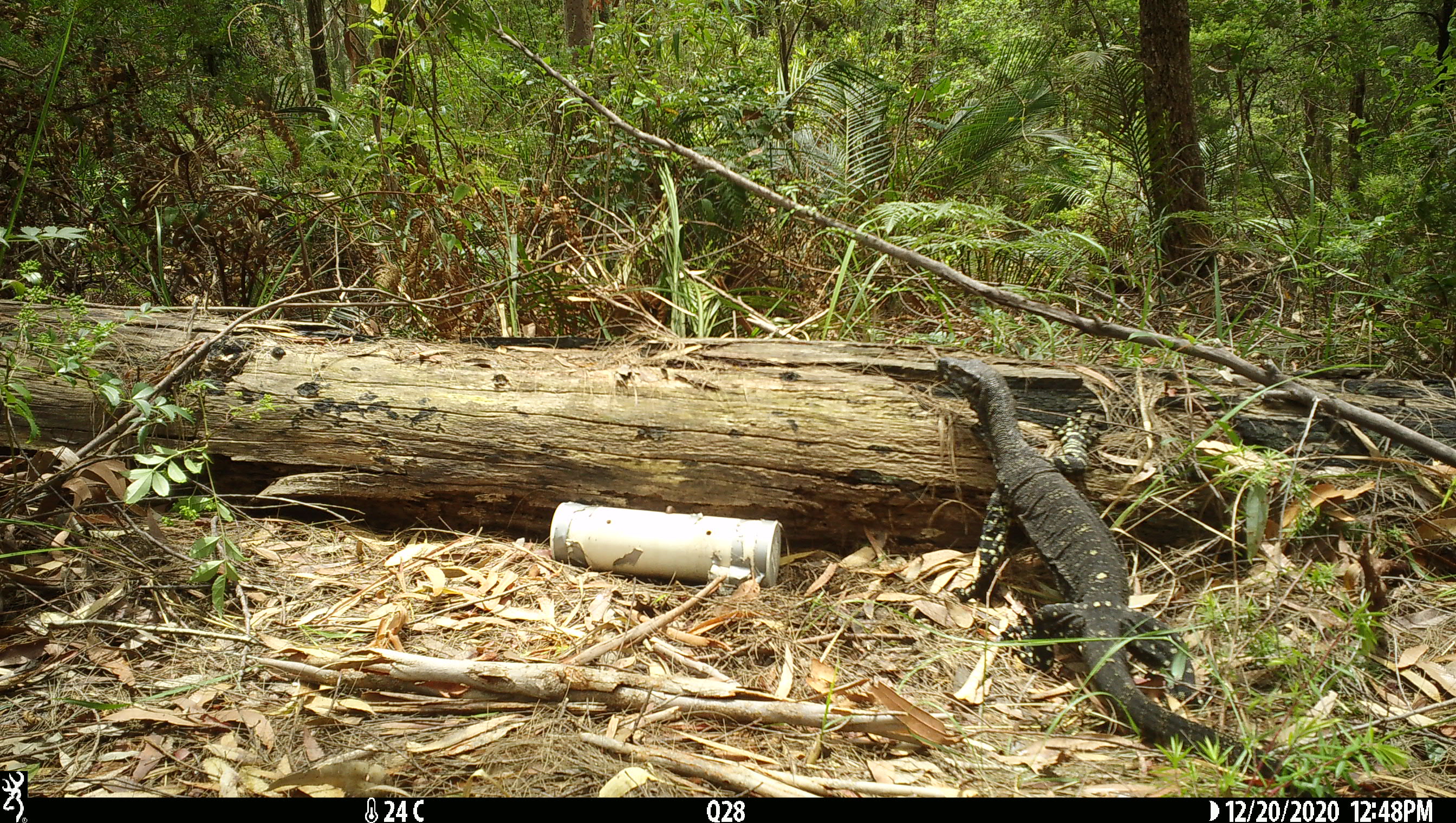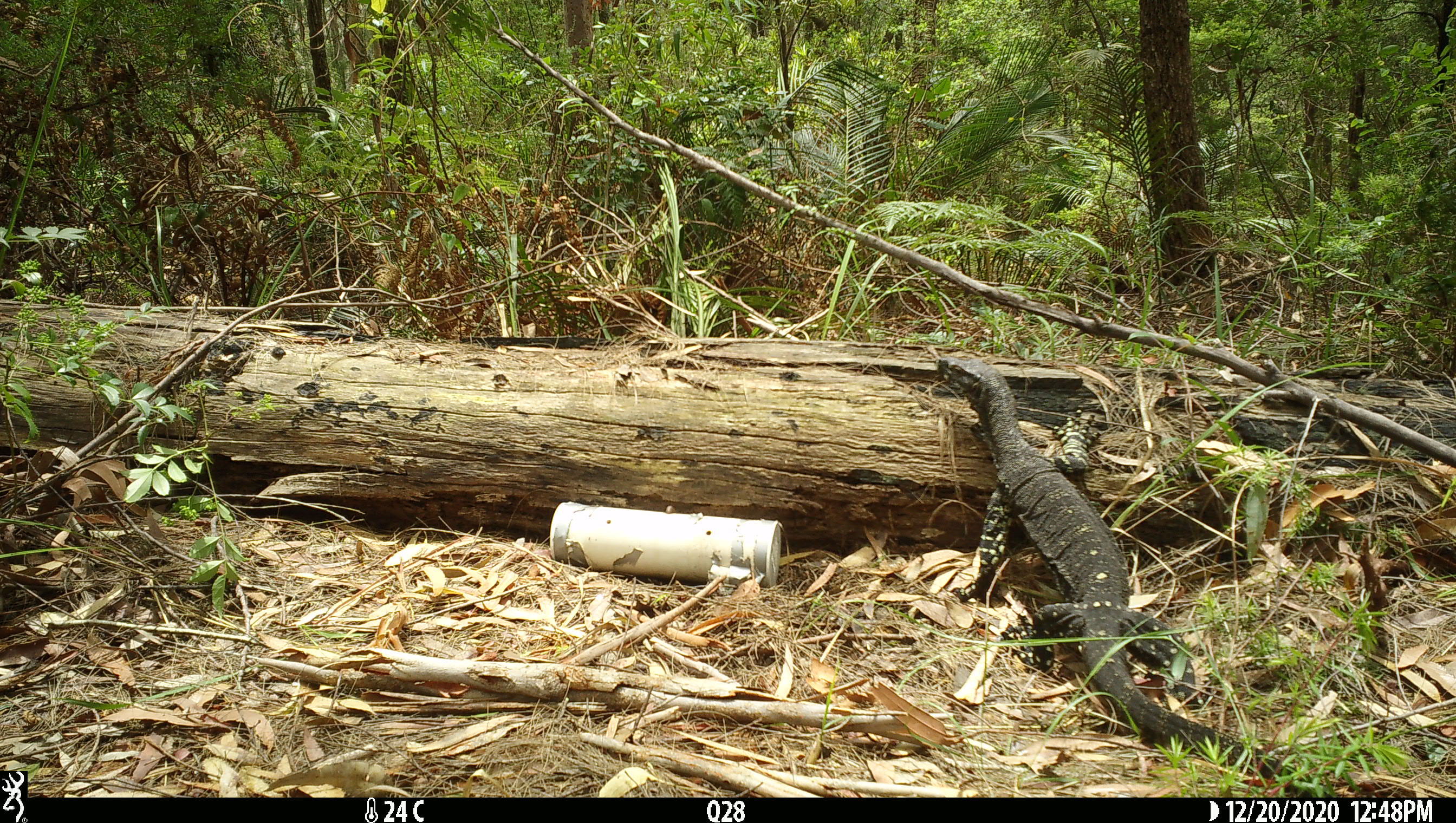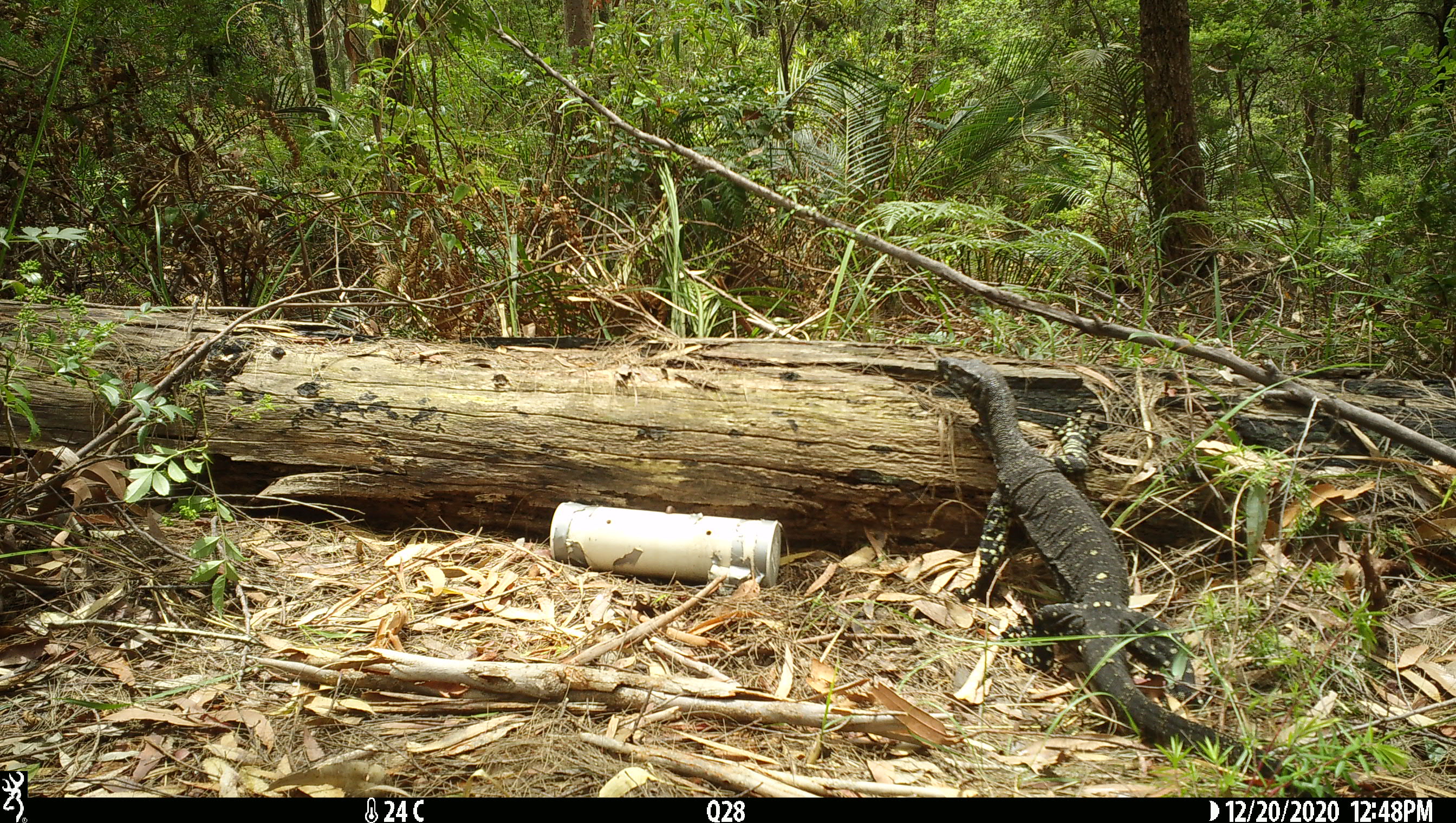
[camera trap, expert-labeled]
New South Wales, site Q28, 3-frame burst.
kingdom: Animalia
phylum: Chordata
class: Reptilia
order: Squamata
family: Varanidae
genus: Varanus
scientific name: Varanus varius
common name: lace monitor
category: goanna